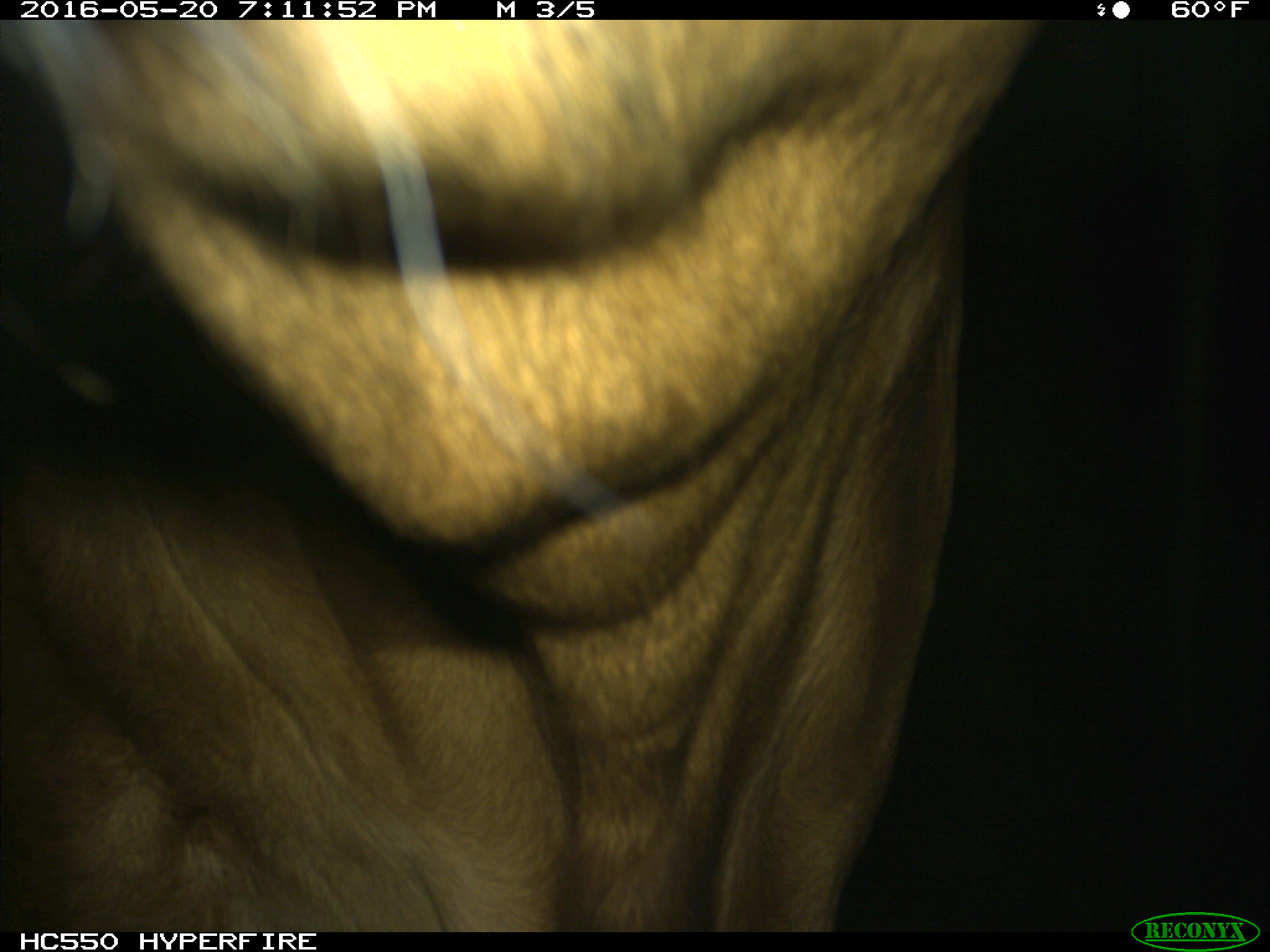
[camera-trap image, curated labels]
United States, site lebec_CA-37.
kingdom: Animalia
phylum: Chordata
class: Mammalia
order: Artiodactyla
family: Bovidae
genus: Bos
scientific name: Bos taurus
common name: domestic cow